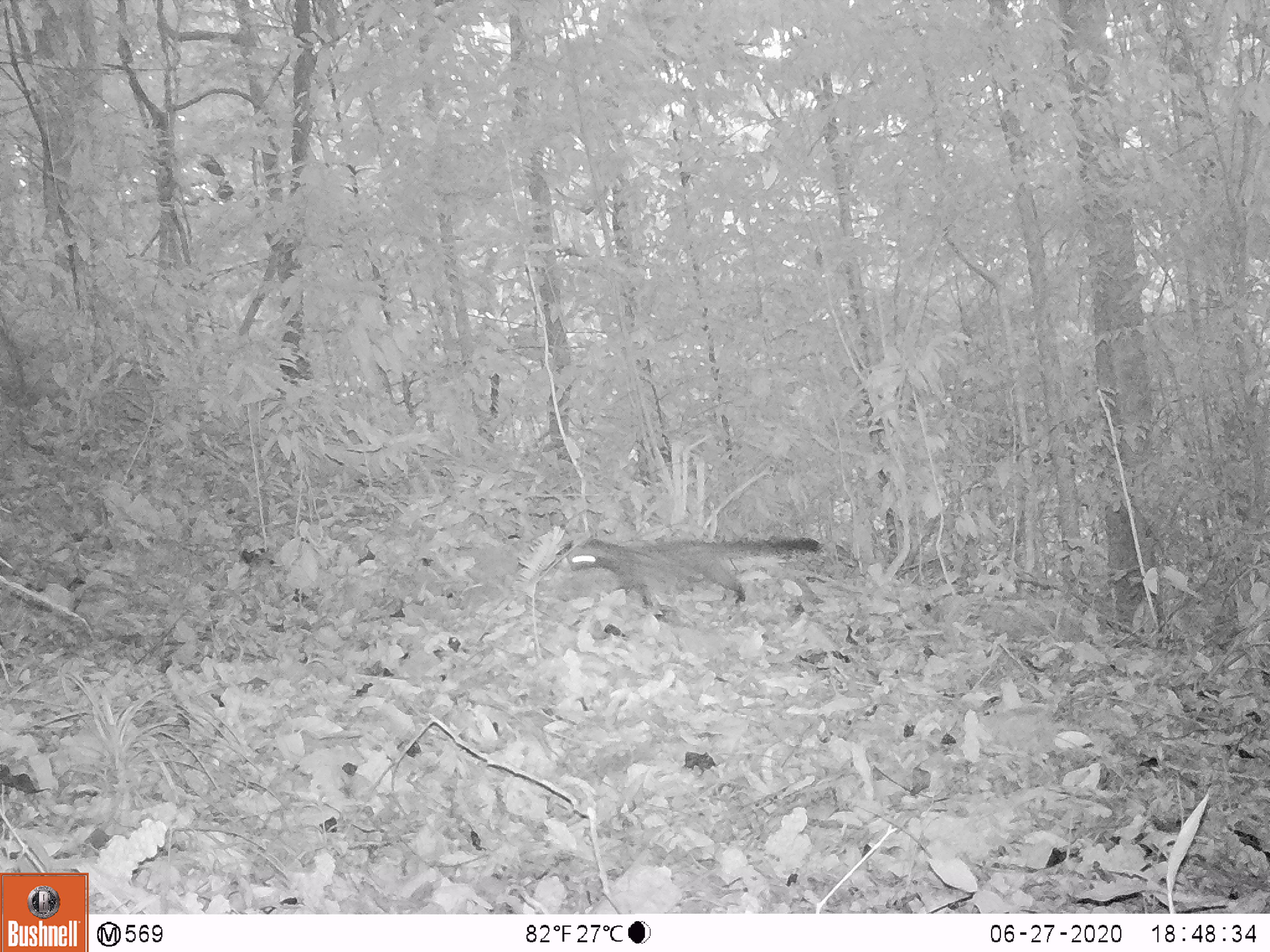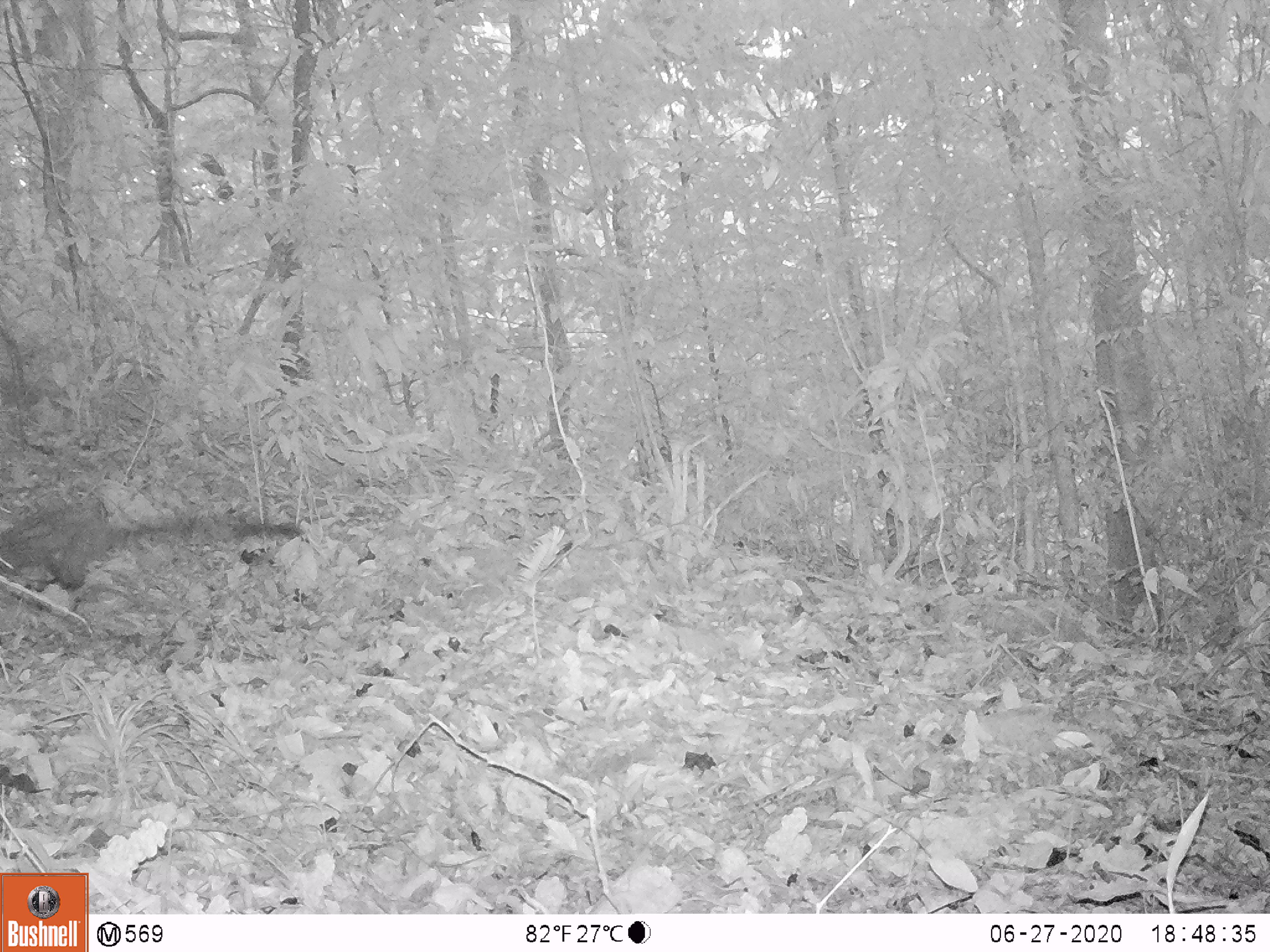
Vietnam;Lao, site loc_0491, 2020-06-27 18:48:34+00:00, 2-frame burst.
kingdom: Animalia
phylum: Chordata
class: Mammalia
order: Carnivora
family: Viverridae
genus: Paradoxurus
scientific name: Paradoxurus hermaphroditus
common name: common palm civet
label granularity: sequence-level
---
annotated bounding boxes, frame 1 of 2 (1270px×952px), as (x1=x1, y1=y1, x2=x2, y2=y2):
common palm civet: (x1=564, y1=536, x2=822, y2=622)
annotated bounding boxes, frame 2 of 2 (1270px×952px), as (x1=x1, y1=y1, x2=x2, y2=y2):
common palm civet: (x1=0, y1=491, x2=304, y2=590)